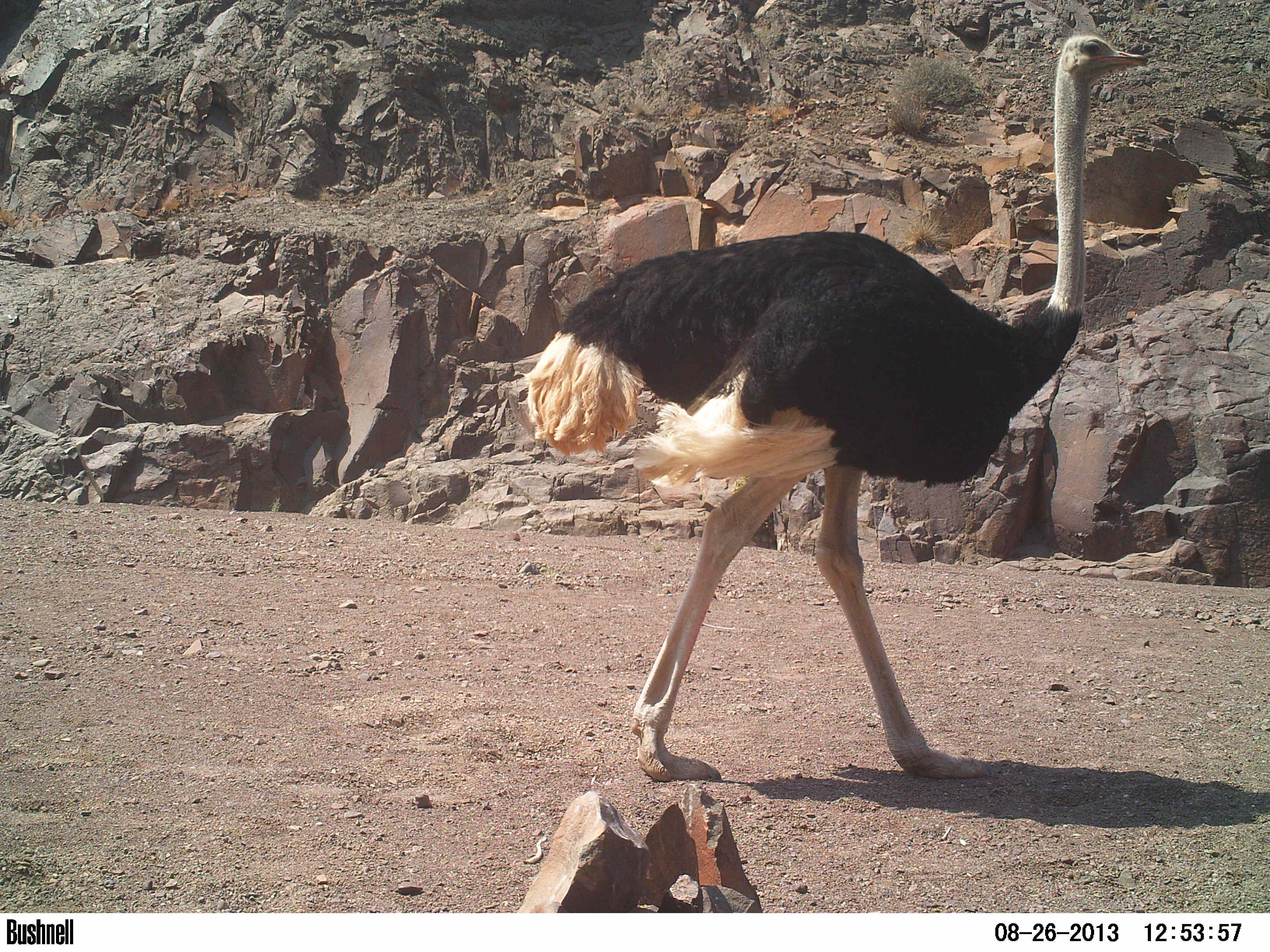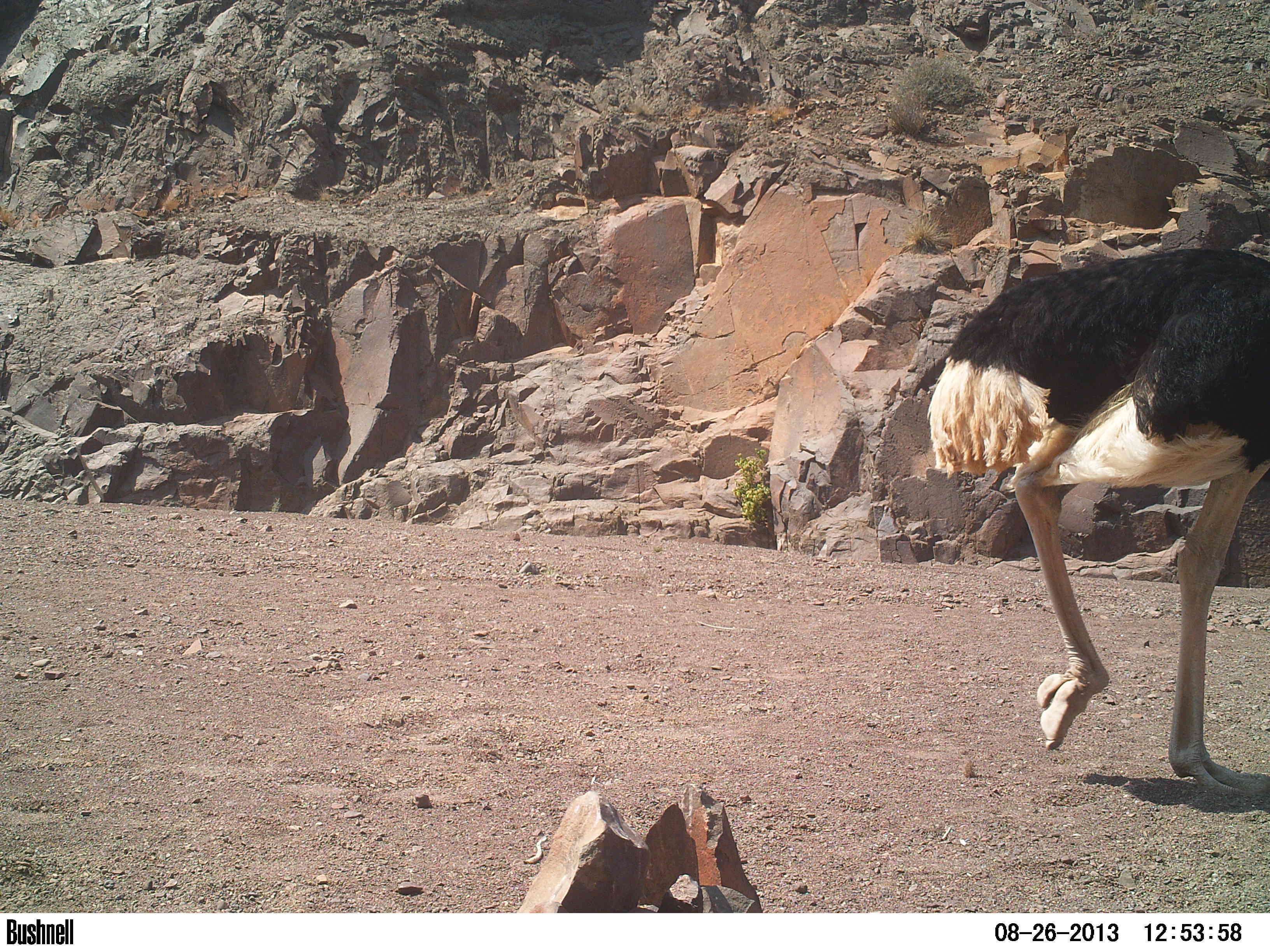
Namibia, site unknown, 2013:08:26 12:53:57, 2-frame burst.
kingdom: Animalia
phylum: Chordata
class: Aves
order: Struthioniformes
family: Struthionidae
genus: Struthio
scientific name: Struthio camelus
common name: common ostrich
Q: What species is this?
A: Struthio camelus (common ostrich).